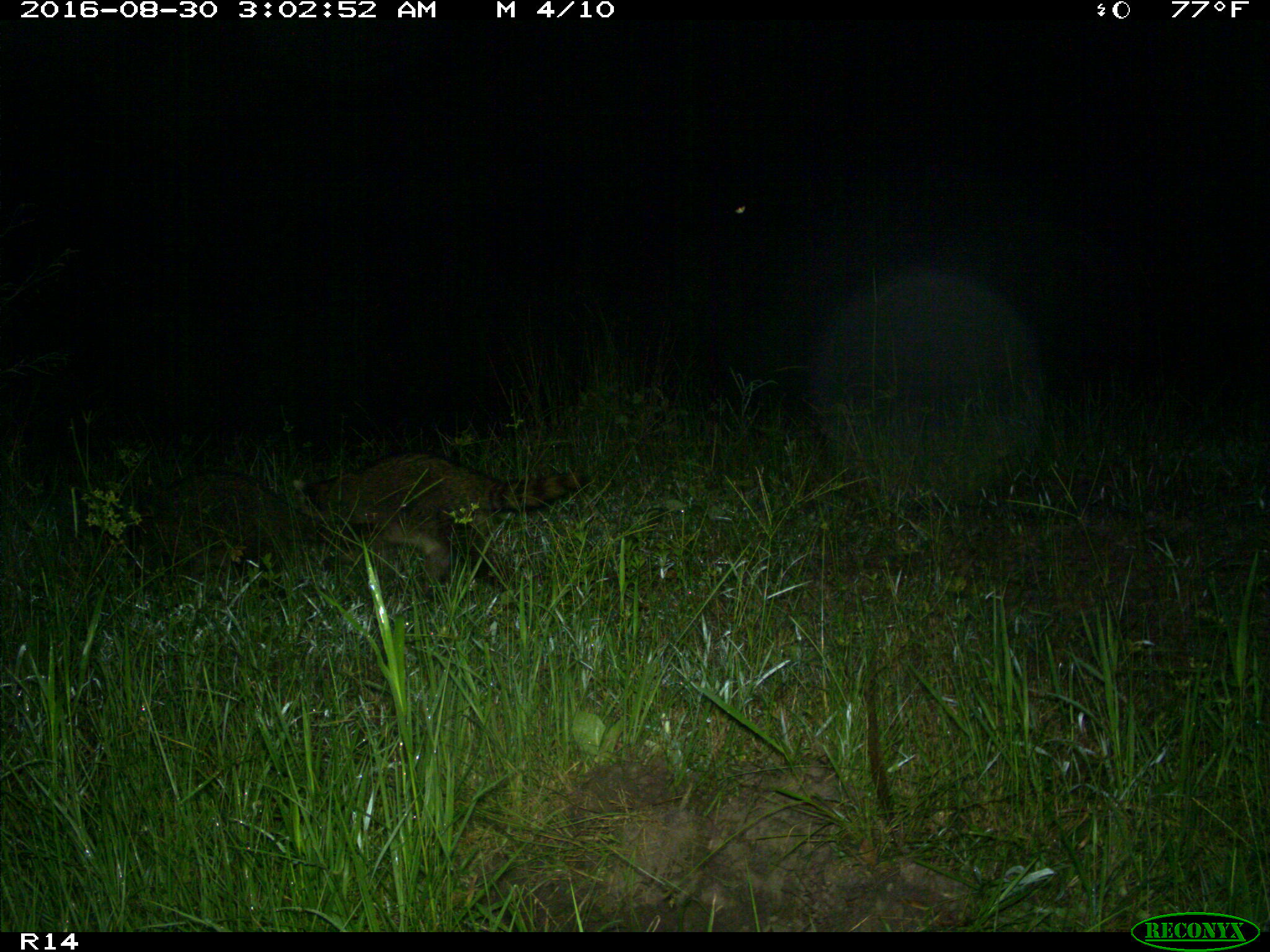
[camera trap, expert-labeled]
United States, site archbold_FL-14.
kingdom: Animalia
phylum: Chordata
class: Mammalia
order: Carnivora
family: Procyonidae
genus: Procyon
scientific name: Procyon lotor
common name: common raccoon